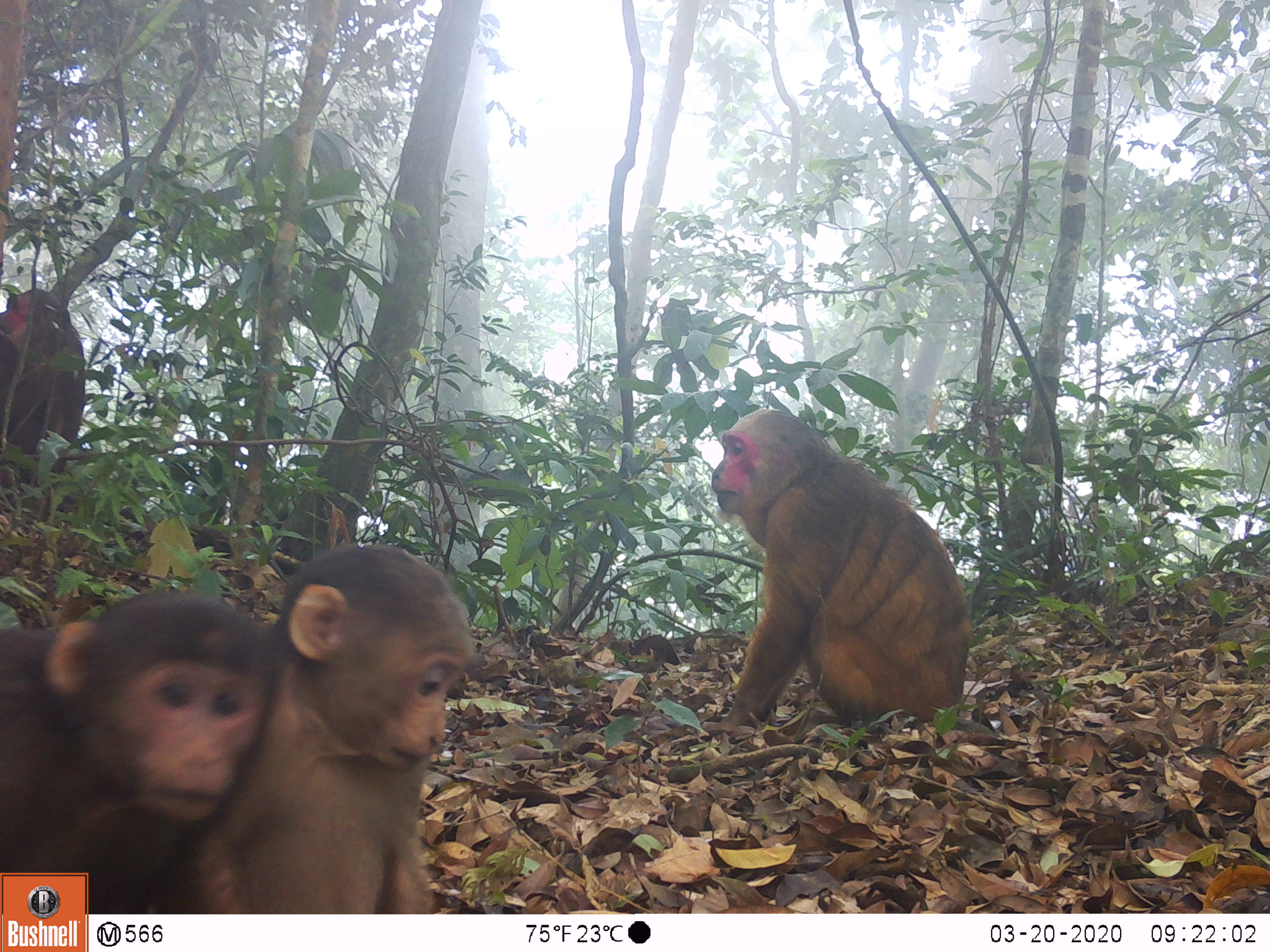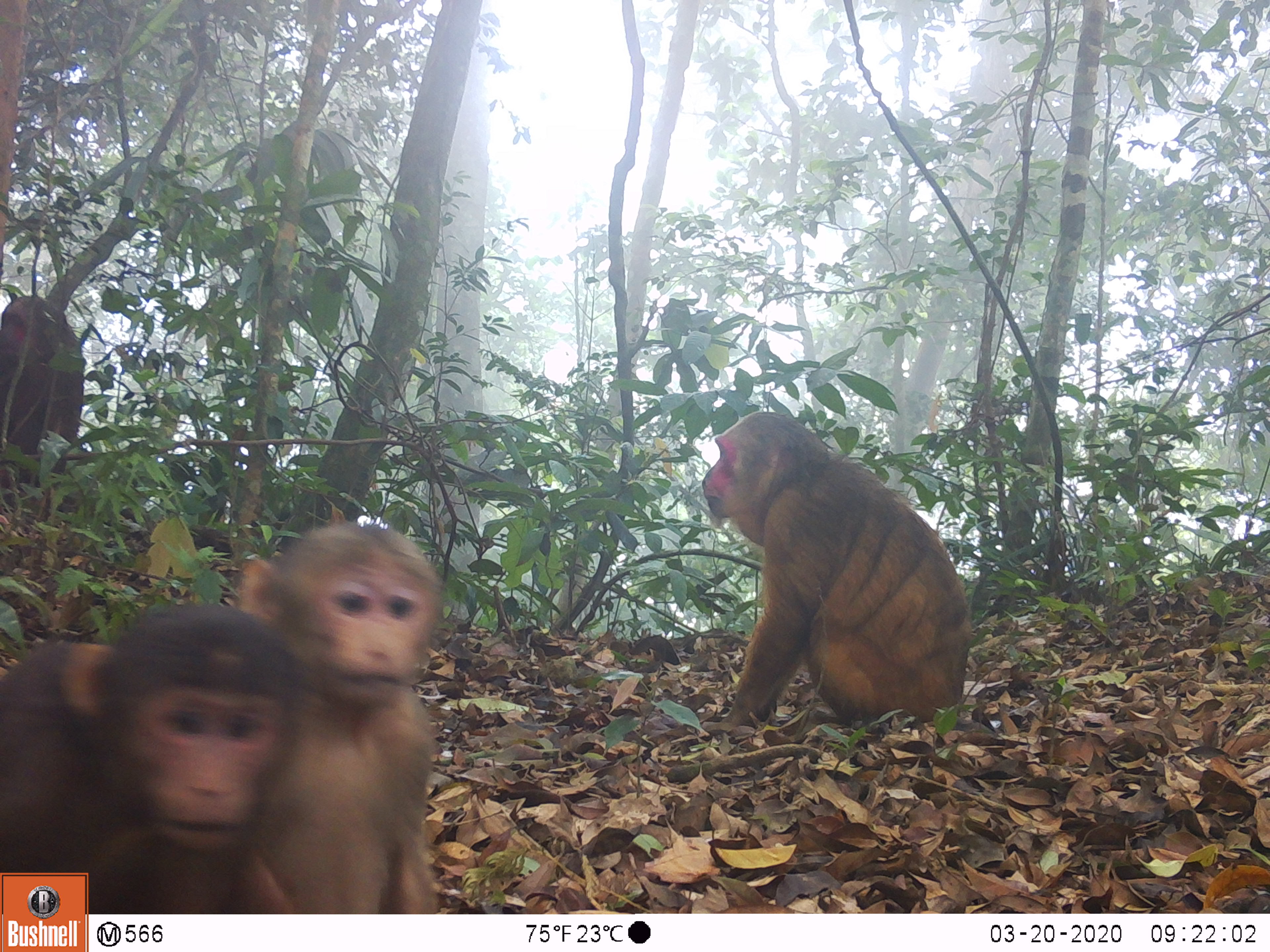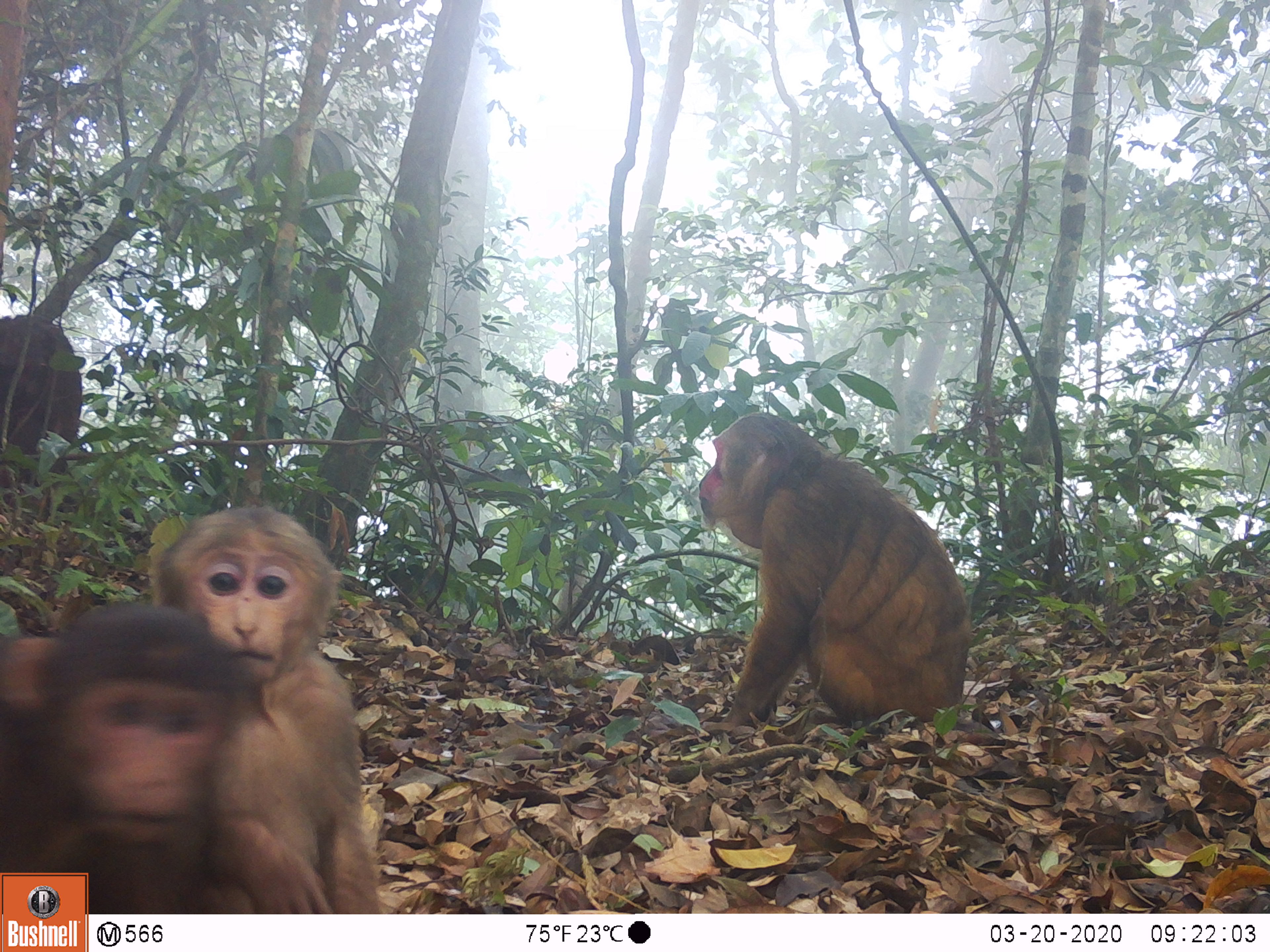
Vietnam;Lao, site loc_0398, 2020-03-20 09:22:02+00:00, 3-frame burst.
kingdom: Animalia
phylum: Chordata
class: Mammalia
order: Primates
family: Cercopithecidae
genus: Macaca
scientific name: Macaca arctoides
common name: stump-tailed macaque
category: stump tailed macaque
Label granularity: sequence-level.